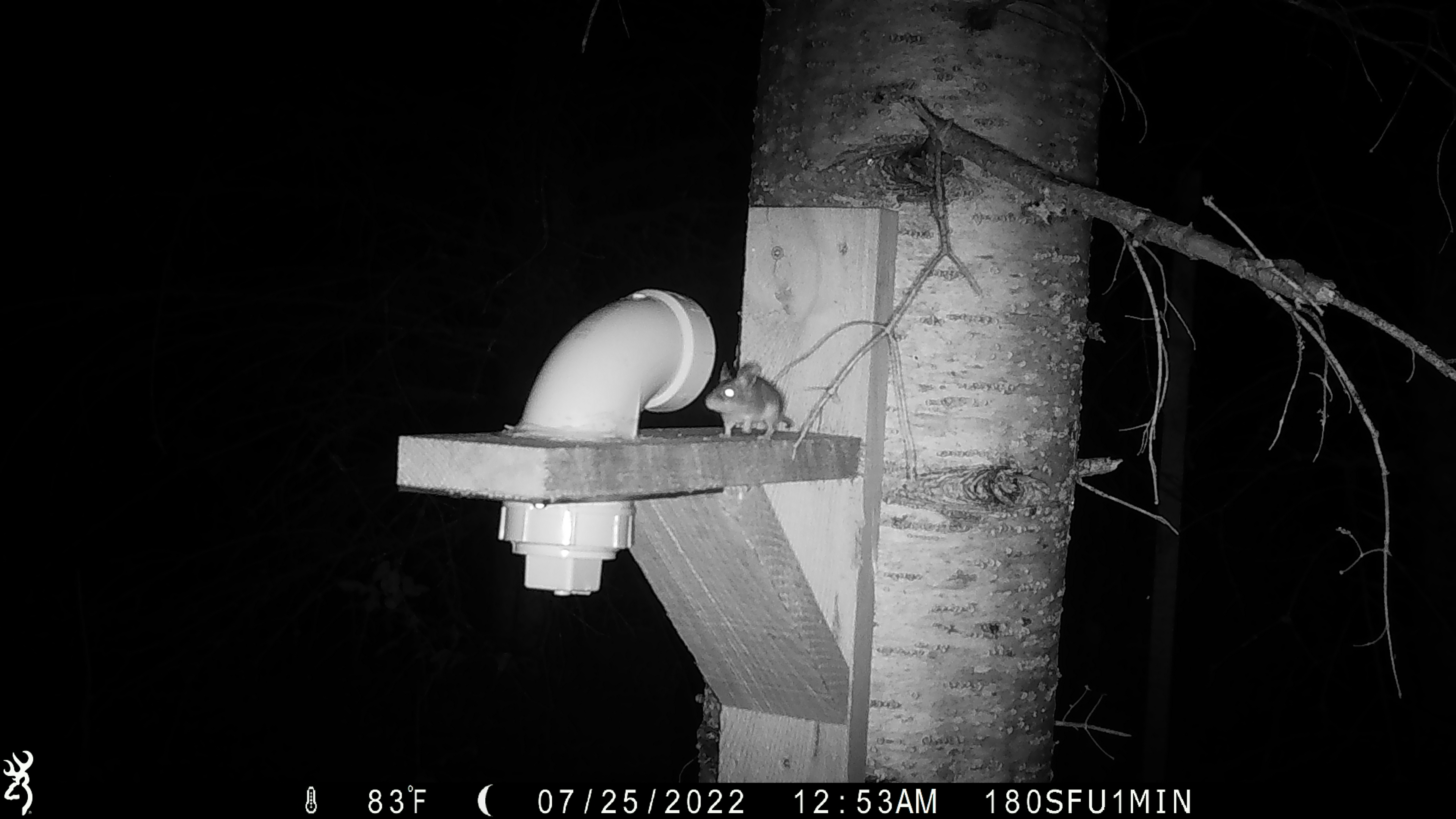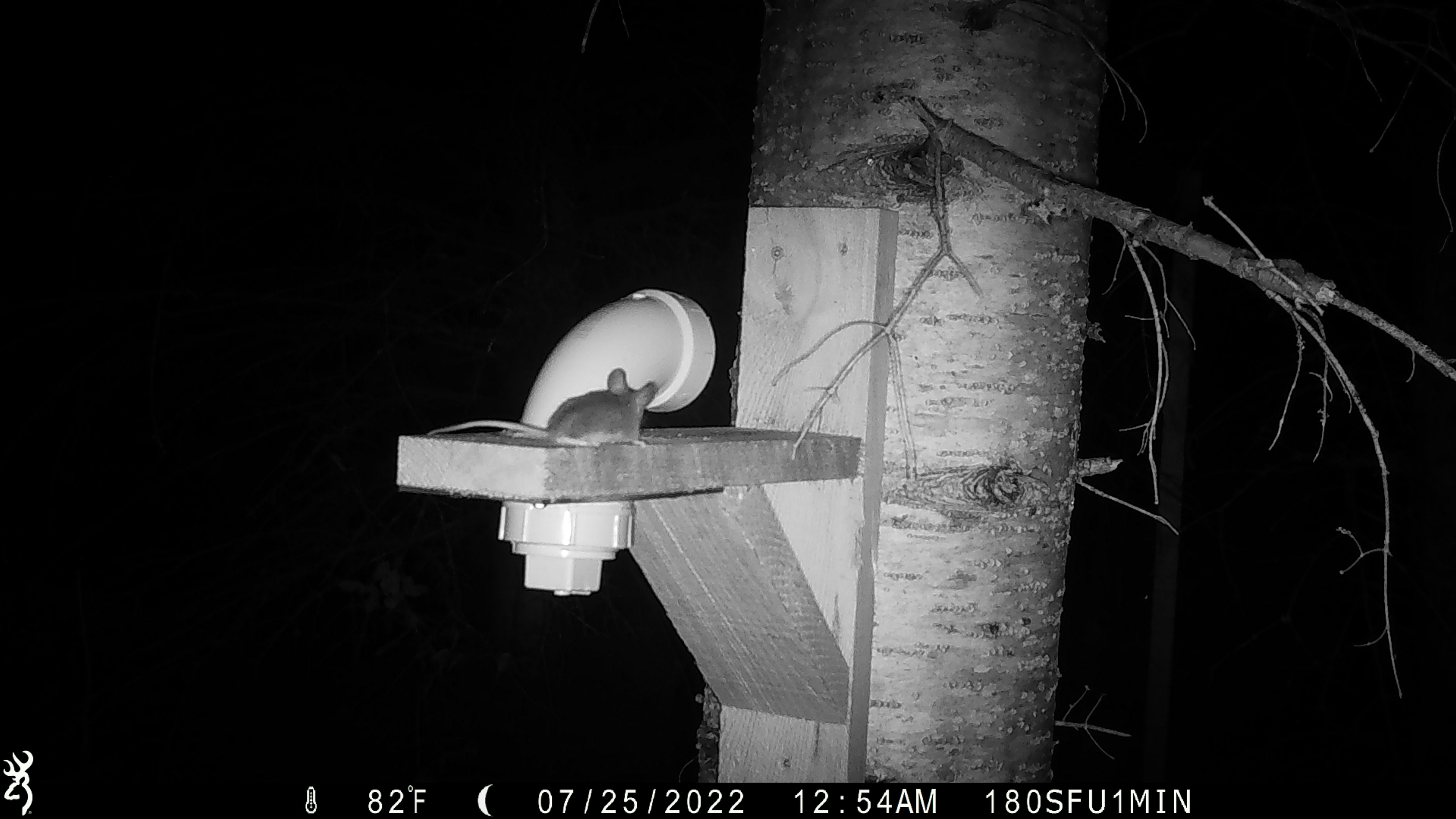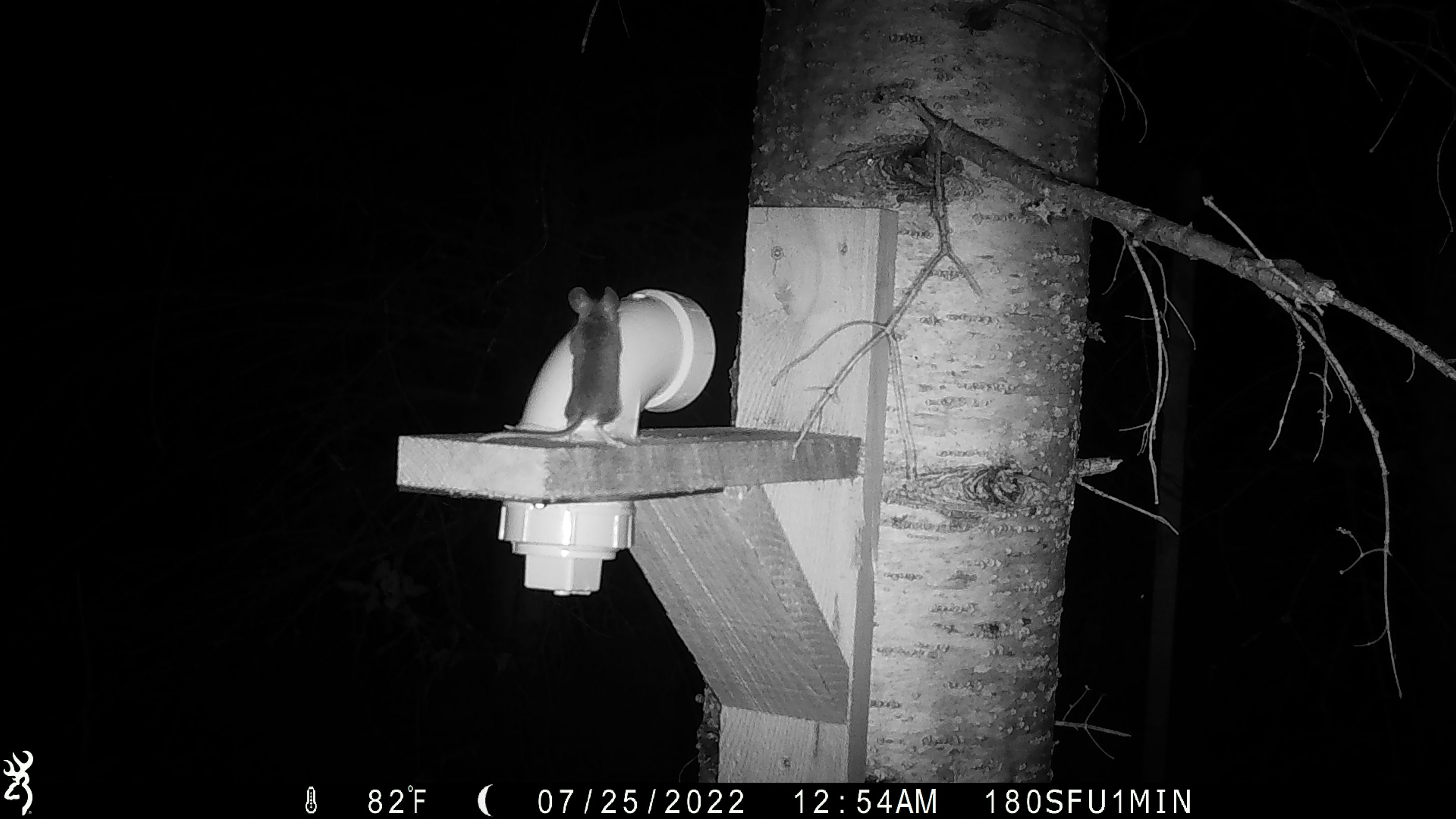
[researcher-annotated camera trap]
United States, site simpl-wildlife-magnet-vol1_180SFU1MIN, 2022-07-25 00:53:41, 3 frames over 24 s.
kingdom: Animalia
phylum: Chordata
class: Mammalia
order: Rodentia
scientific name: Rodentia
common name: mouse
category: mouse sp.